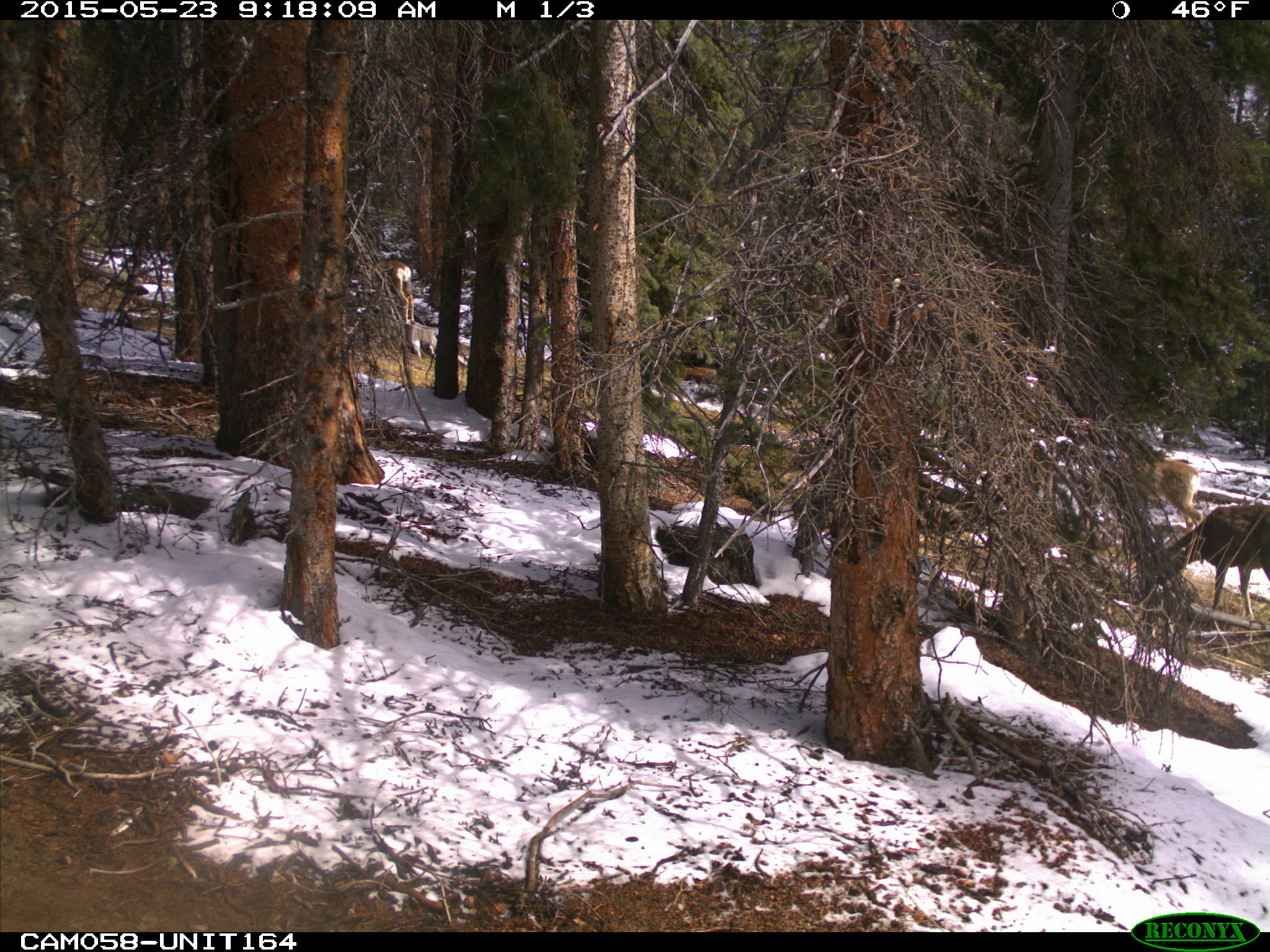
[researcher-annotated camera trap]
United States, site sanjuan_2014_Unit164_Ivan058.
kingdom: Animalia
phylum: Chordata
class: Mammalia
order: Artiodactyla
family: Cervidae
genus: Odocoileus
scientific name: Odocoileus hemionus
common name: mule deer